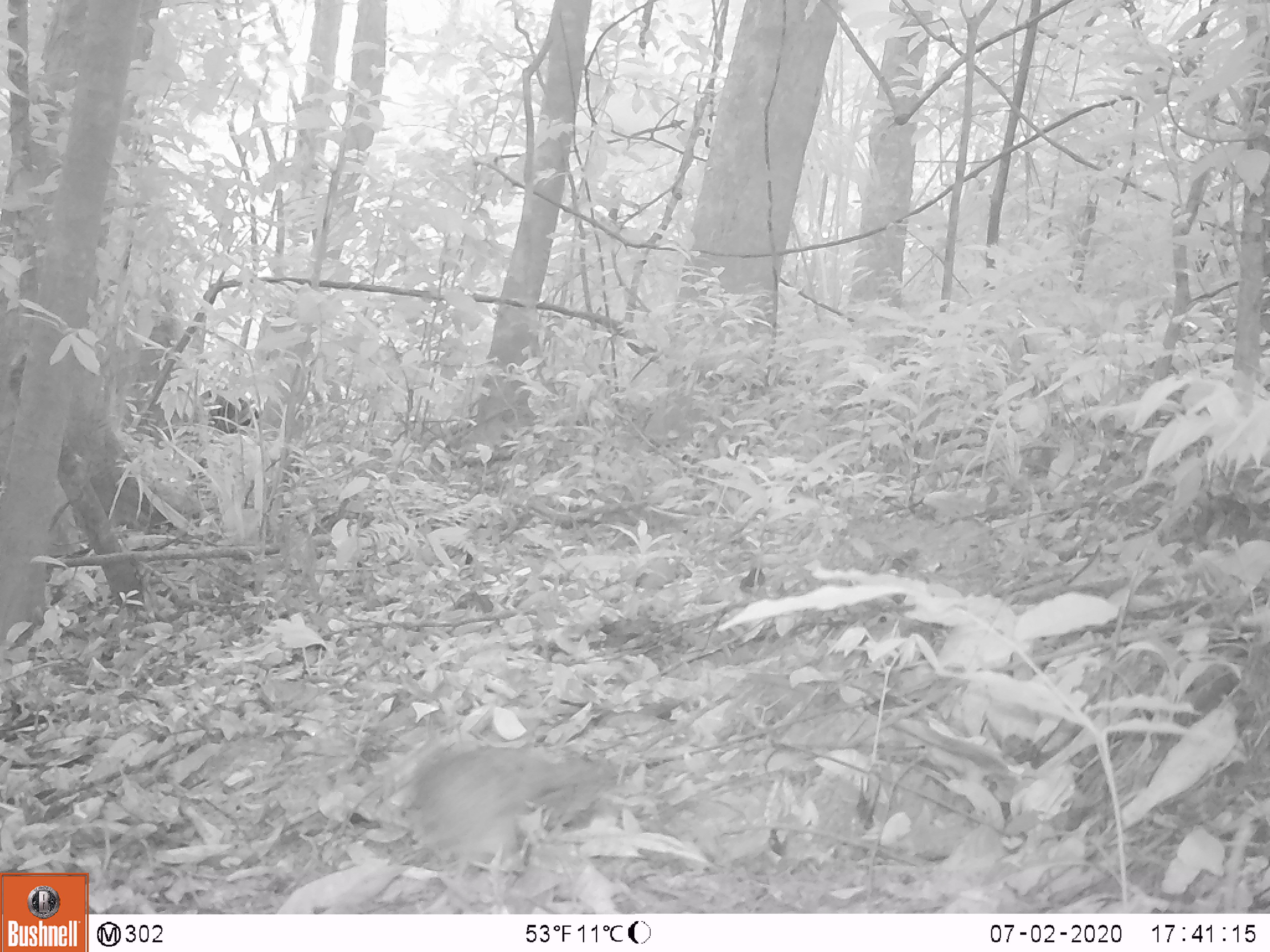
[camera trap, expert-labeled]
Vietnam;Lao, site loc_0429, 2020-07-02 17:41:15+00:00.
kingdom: Animalia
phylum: Chordata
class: Aves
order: Galliformes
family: Phasianidae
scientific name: Phasianidae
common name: partridge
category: unidentified partridge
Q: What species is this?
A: Unidentified partridge (partridge) (Phasianidae).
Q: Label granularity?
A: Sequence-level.